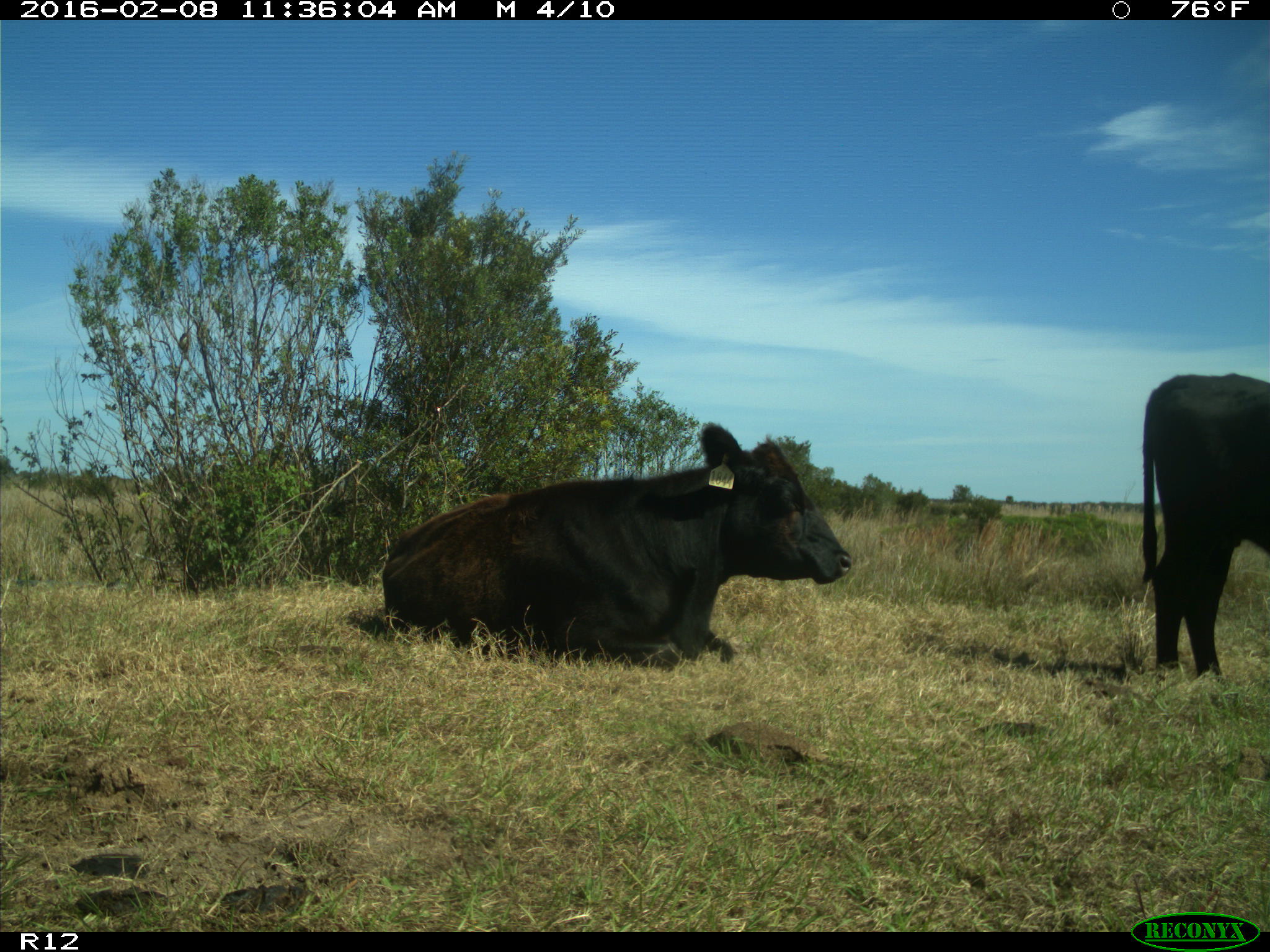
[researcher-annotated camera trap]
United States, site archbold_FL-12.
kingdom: Animalia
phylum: Chordata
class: Mammalia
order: Artiodactyla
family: Bovidae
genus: Bos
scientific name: Bos taurus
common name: domestic cow